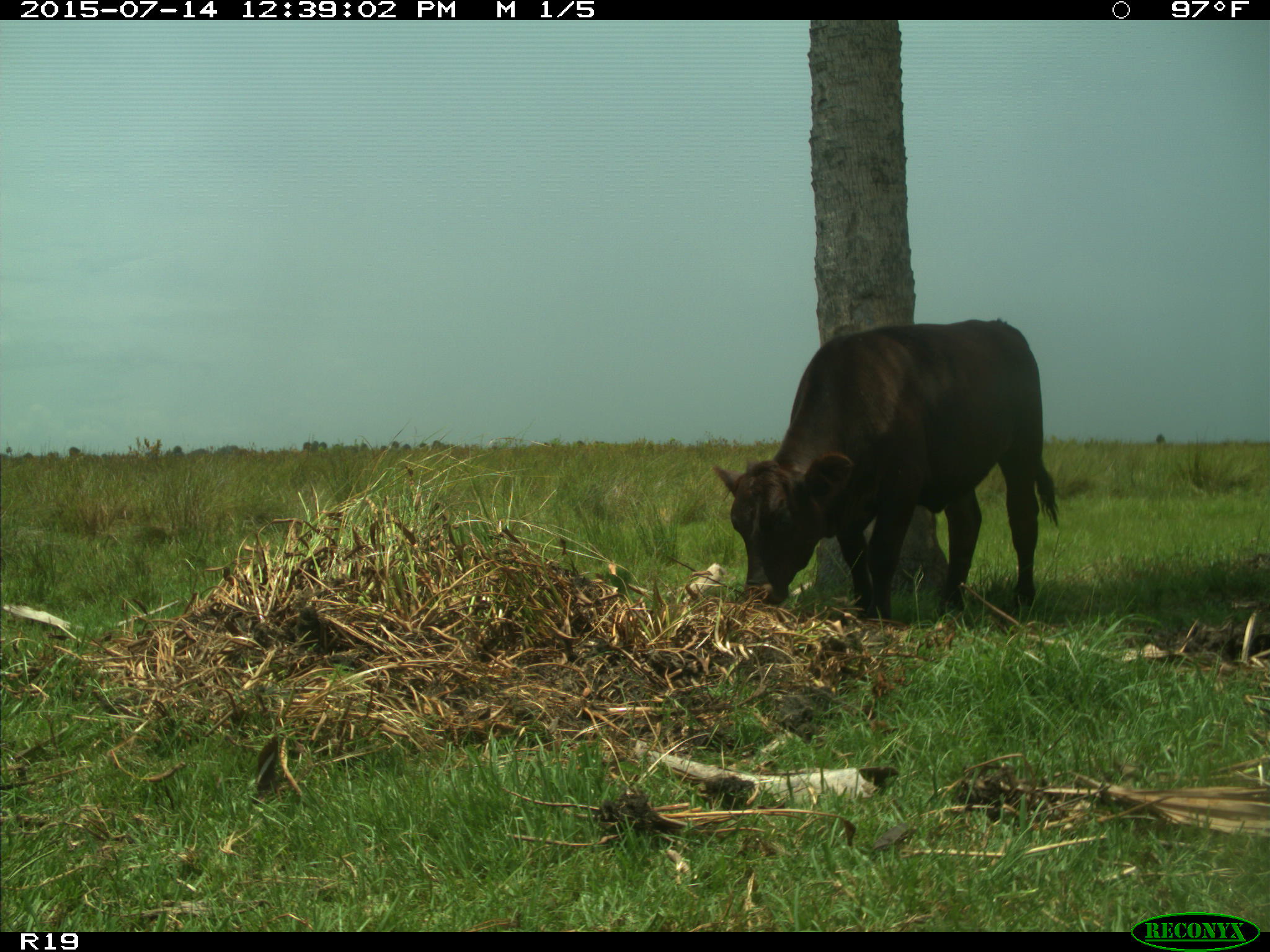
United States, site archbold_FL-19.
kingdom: Animalia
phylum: Chordata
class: Mammalia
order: Artiodactyla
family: Bovidae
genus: Bos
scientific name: Bos taurus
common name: domestic cow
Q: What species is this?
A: Bos taurus (domestic cow).